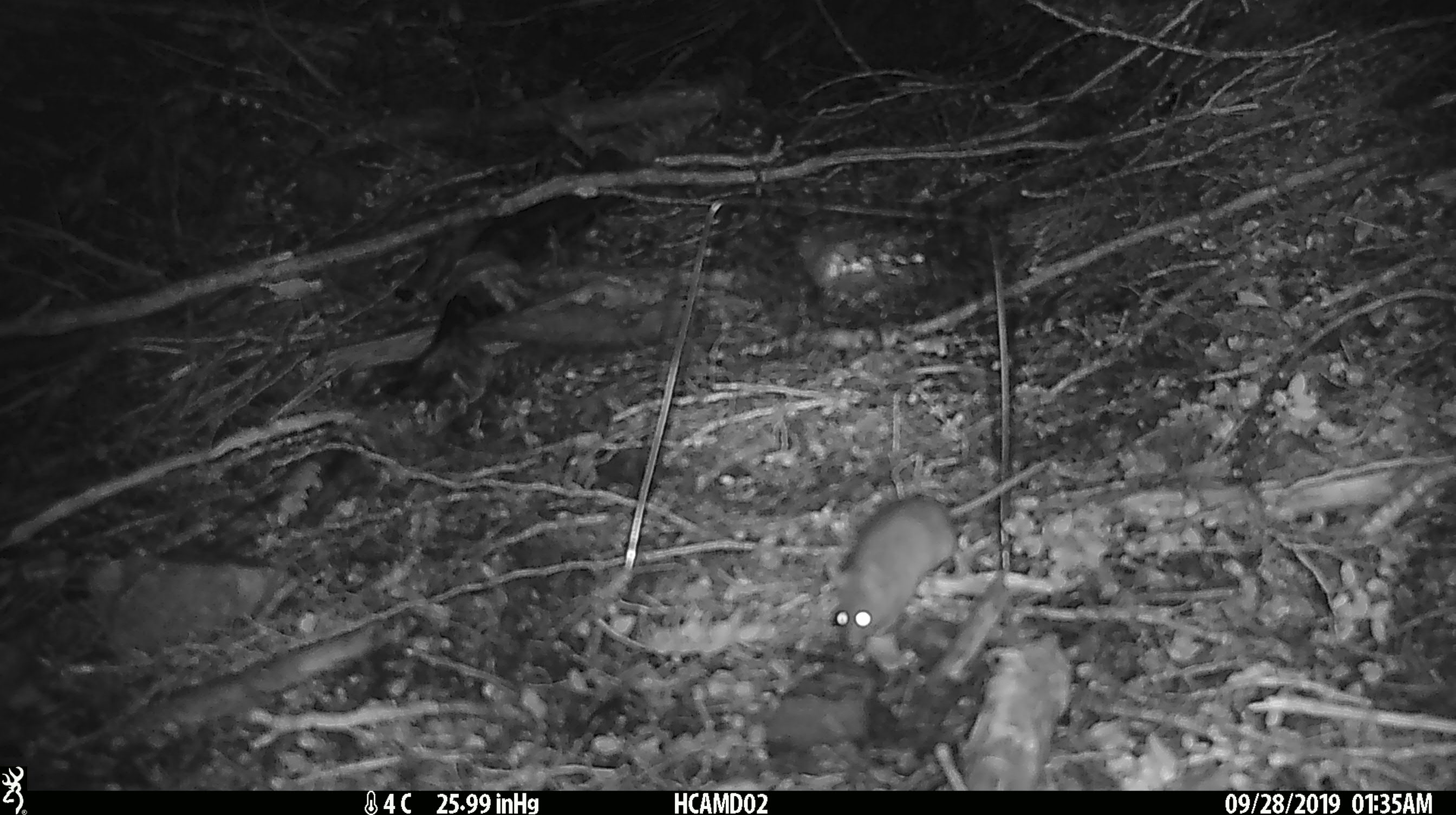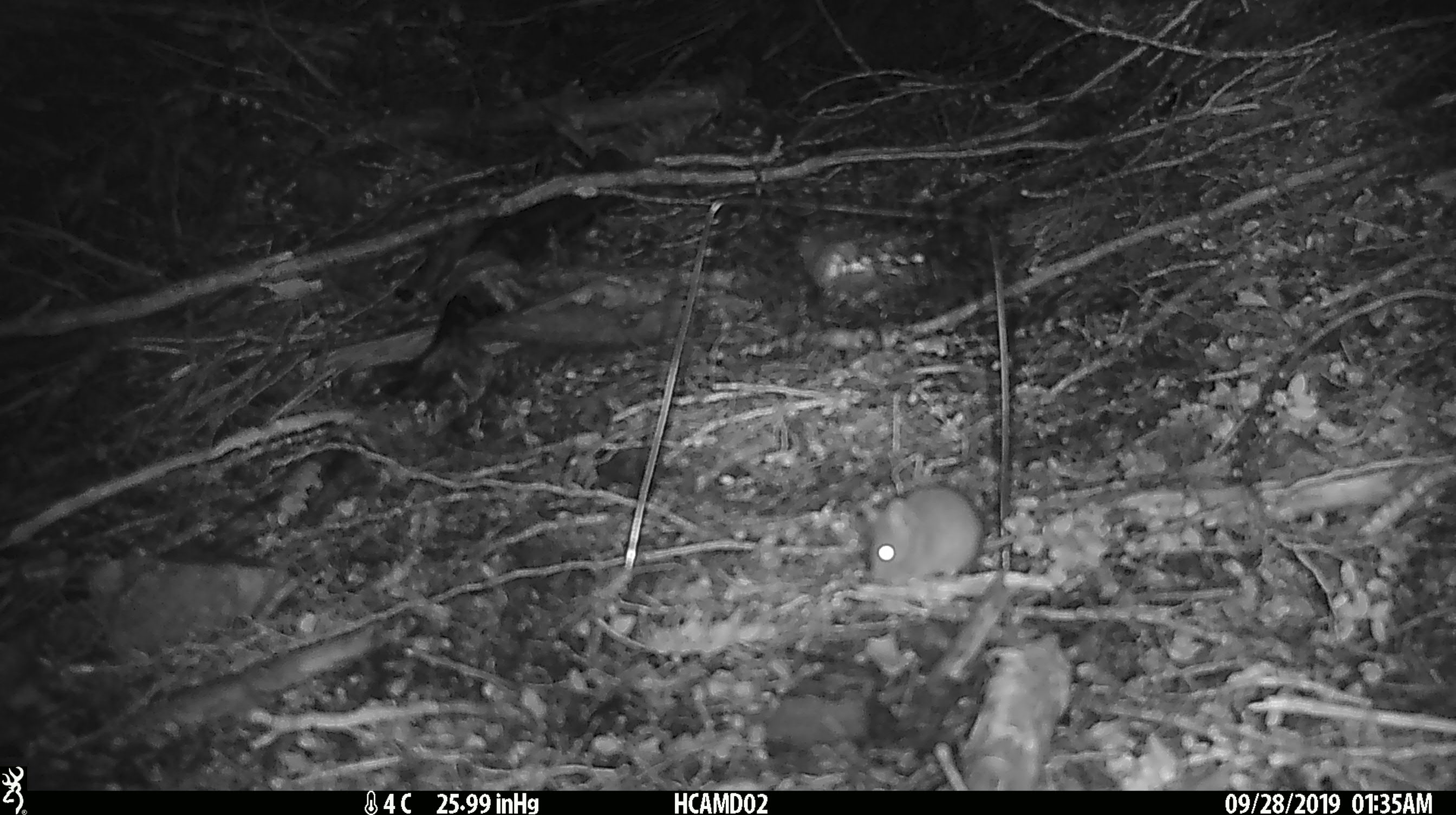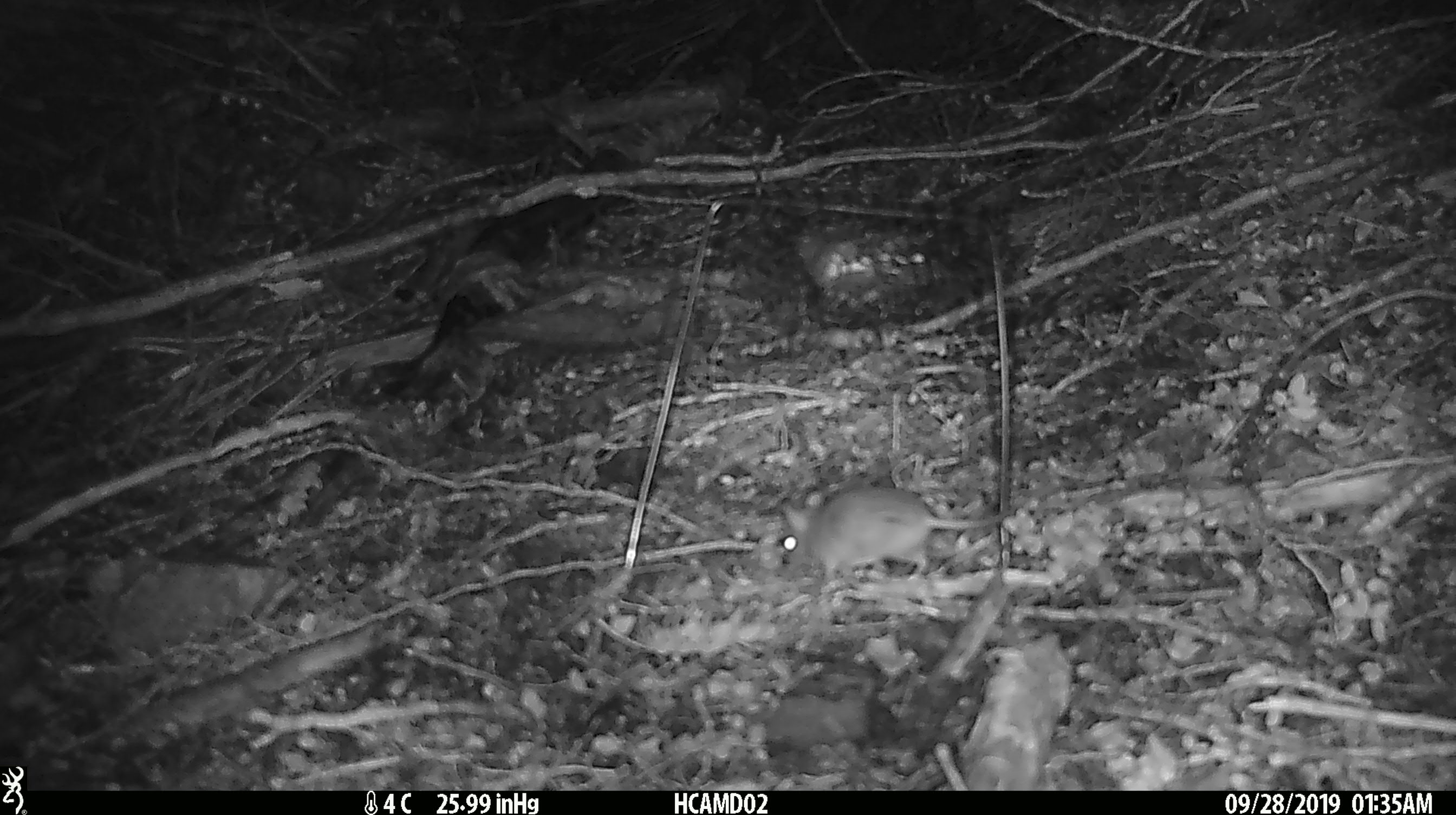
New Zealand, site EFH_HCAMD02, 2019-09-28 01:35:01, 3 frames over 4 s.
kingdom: Animalia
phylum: Chordata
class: Mammalia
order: Rodentia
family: Muridae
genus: Mus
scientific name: Mus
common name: mouse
Mouse (Mus).